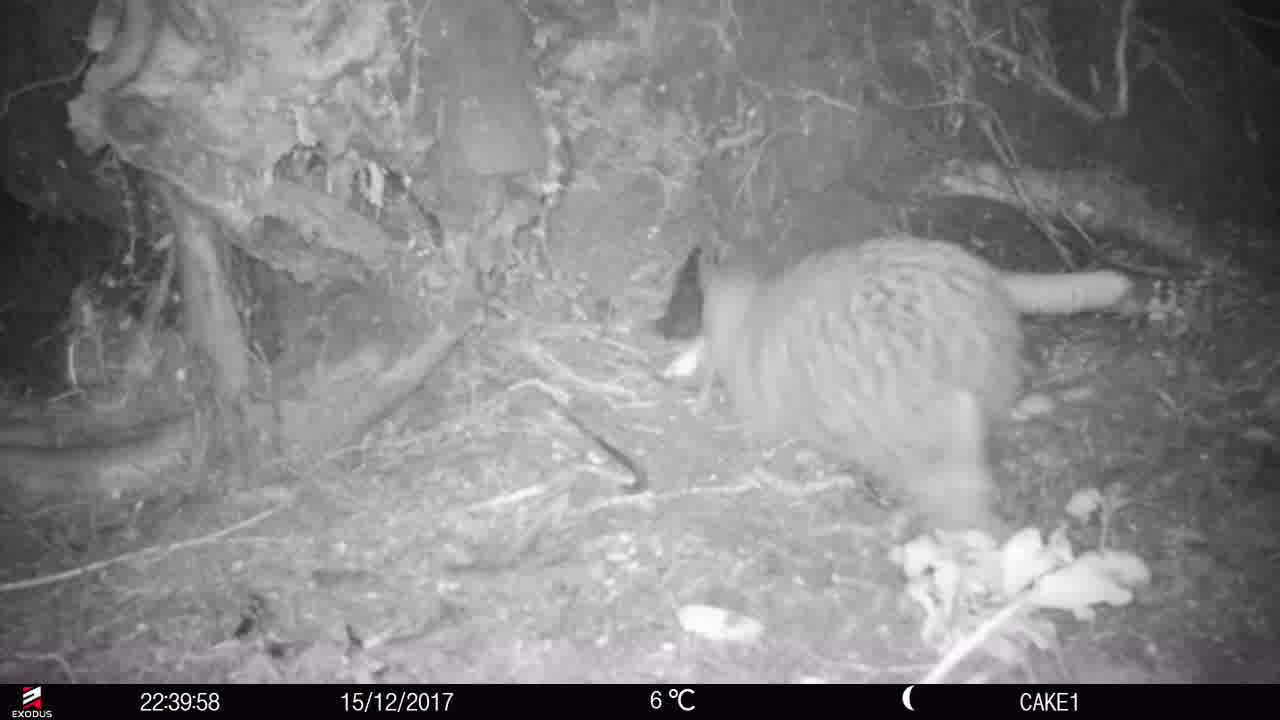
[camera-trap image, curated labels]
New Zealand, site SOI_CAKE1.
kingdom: Animalia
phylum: Chordata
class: Aves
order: Apterygiformes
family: Apterygidae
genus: Apteryx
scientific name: Apteryx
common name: kiwi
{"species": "kiwi (Apteryx)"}